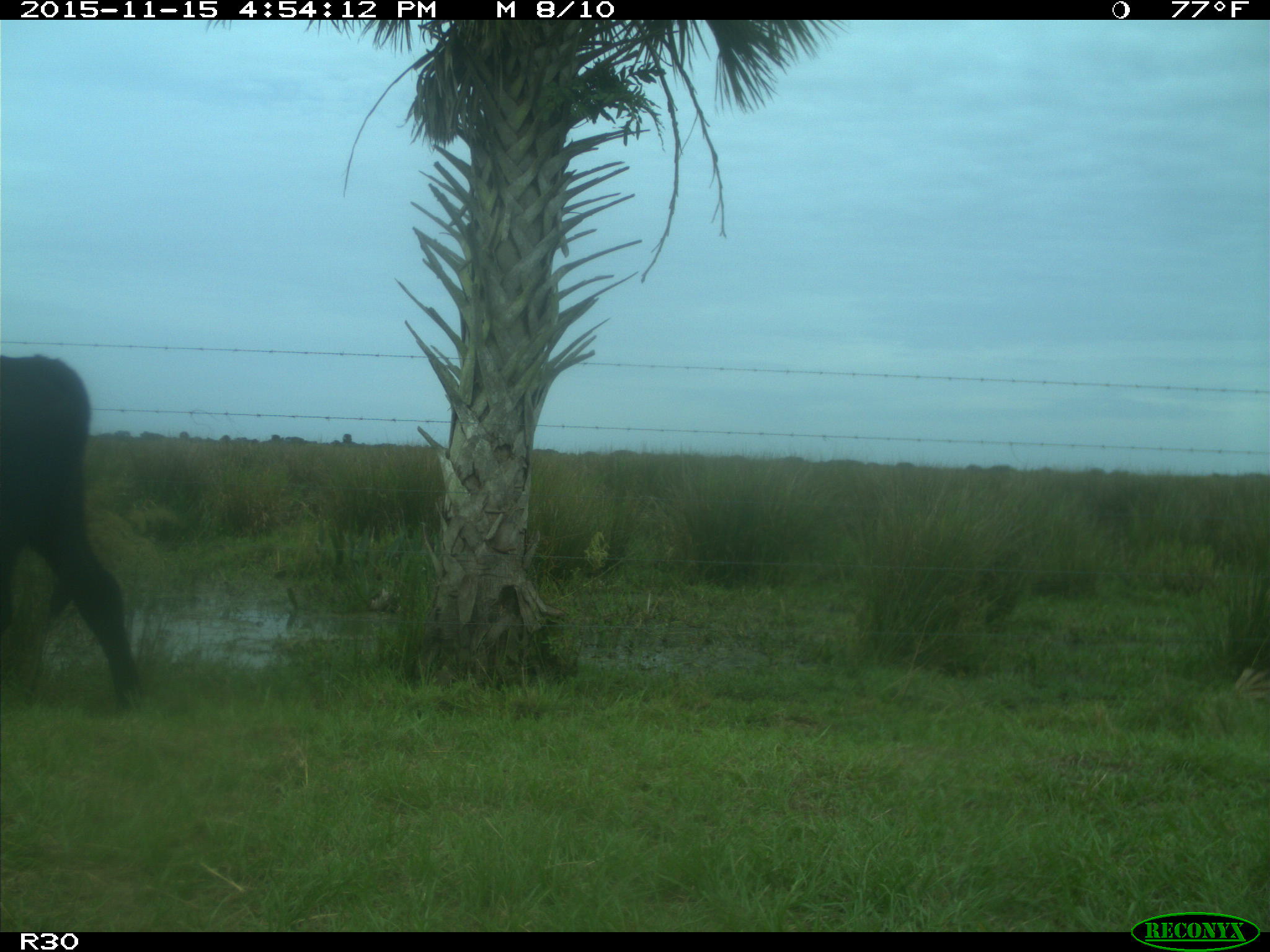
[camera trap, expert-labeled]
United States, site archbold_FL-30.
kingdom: Animalia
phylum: Chordata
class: Mammalia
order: Artiodactyla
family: Bovidae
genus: Bos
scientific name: Bos taurus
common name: domestic cow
Bos taurus (domestic cow).